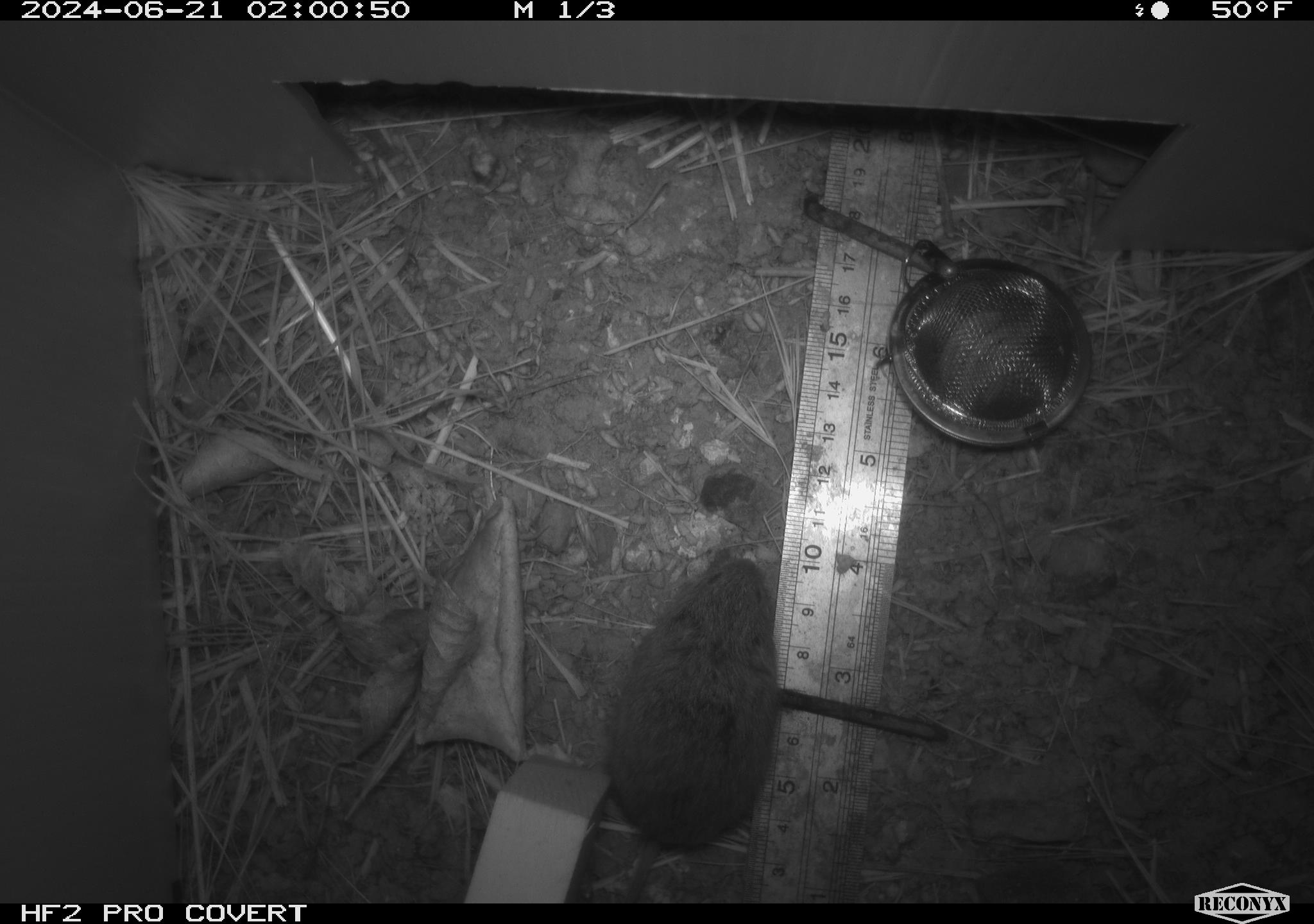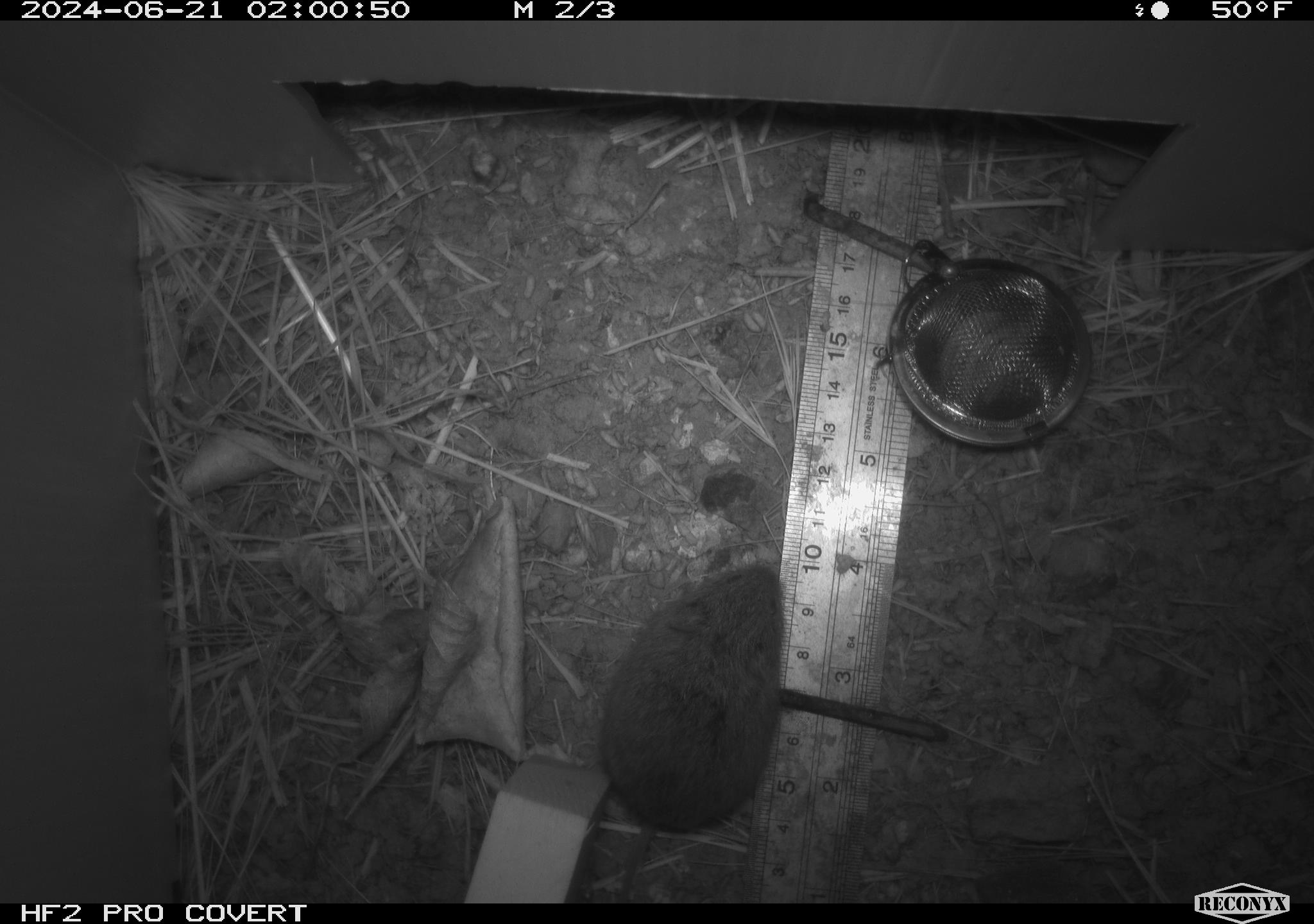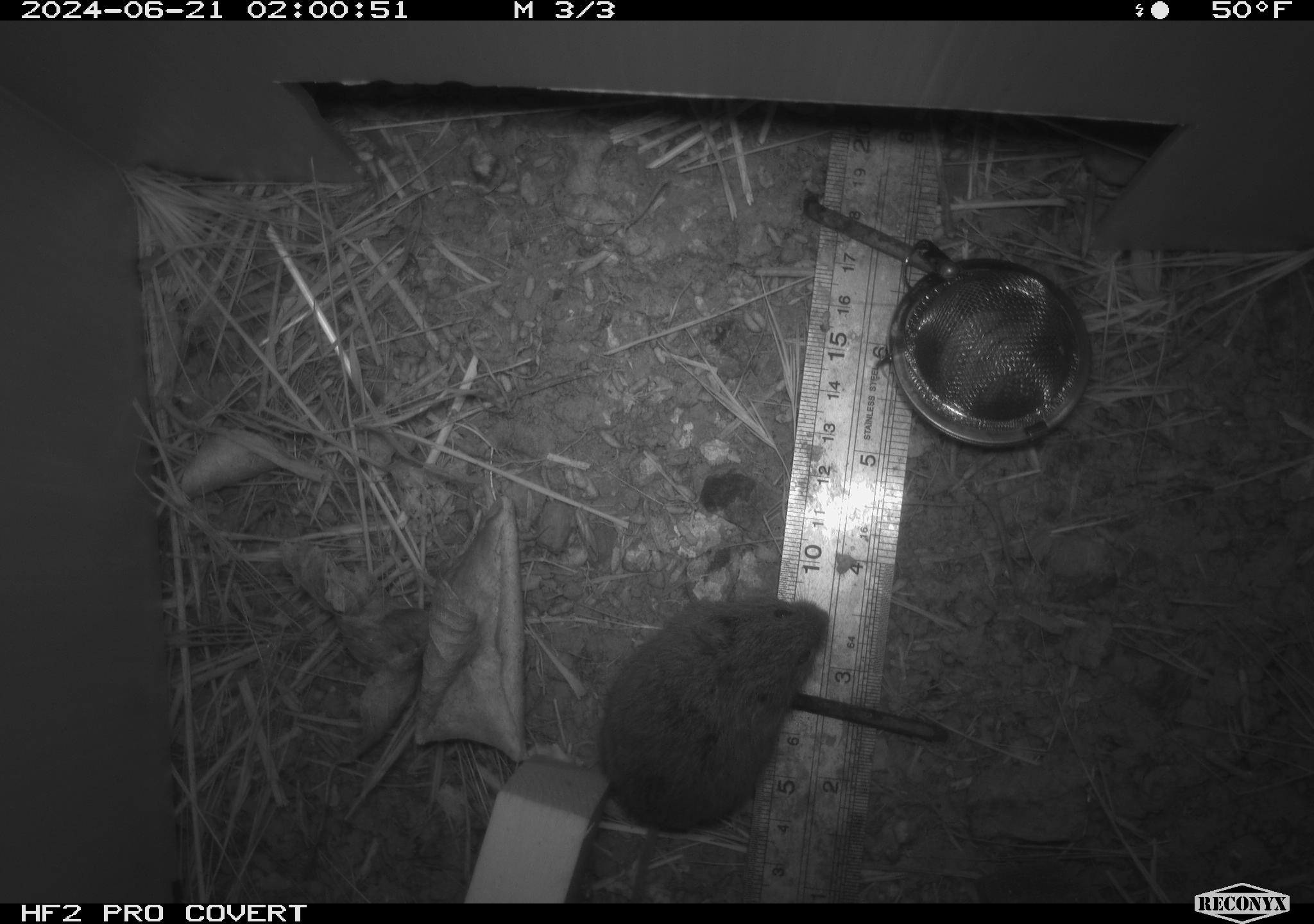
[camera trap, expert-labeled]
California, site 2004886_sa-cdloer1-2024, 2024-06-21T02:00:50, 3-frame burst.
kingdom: Animalia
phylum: Chordata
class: Mammalia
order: Rodentia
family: Cricetidae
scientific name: Arvicolinae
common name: voles, lemmings, and muskrats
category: arvicolinae subfamily